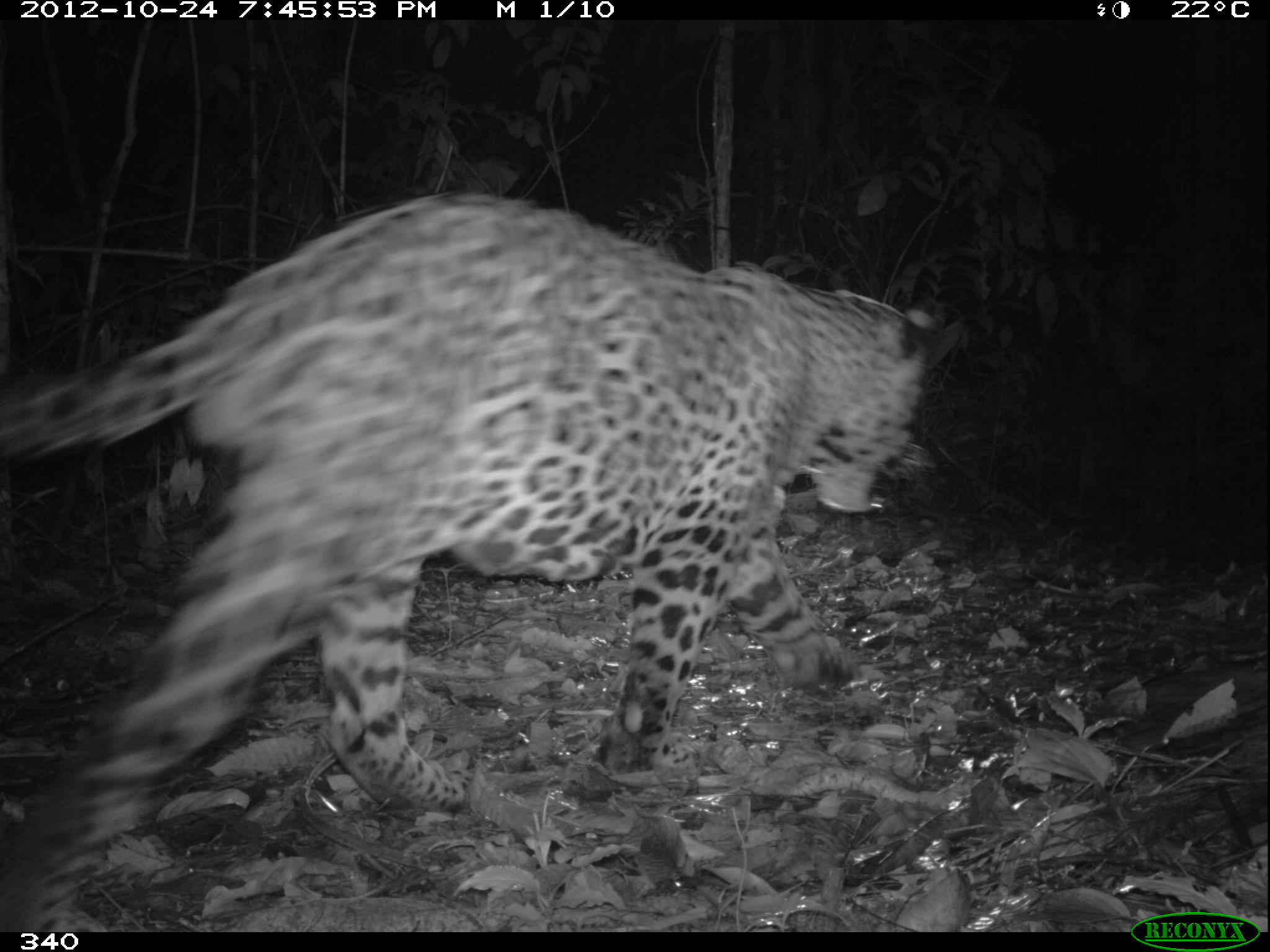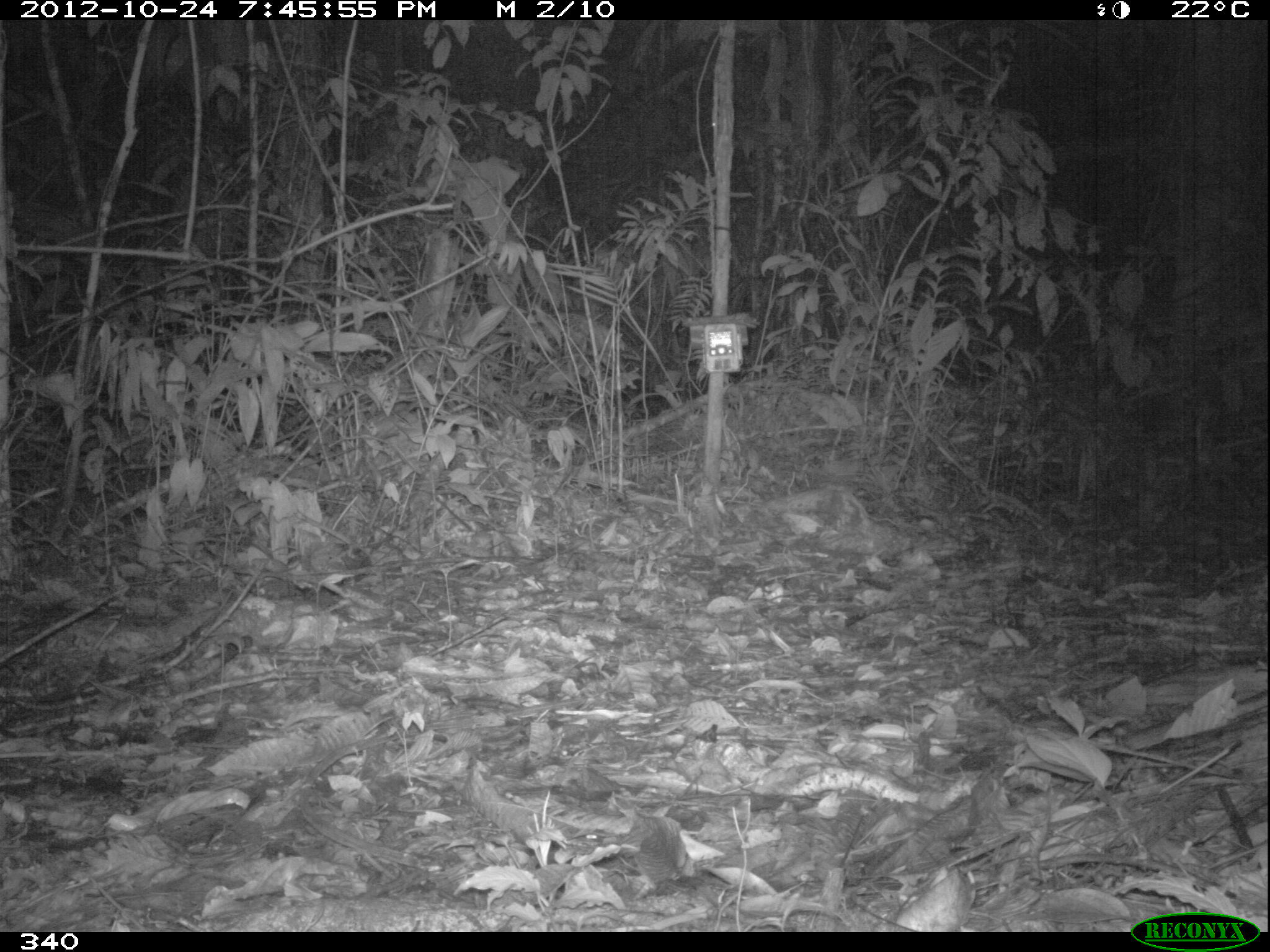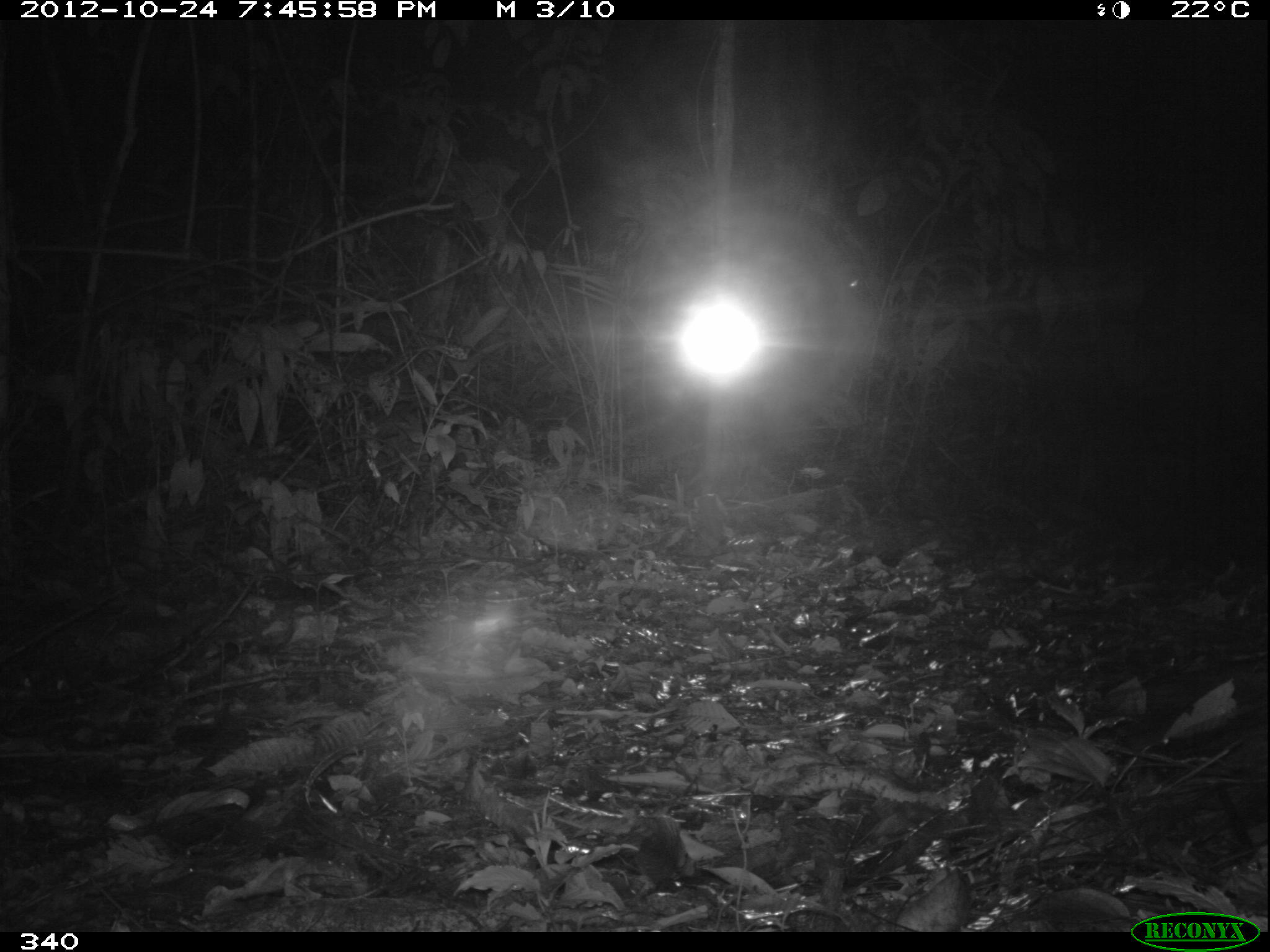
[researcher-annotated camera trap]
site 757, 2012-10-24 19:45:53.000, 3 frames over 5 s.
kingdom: Animalia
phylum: Chordata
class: Mammalia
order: Carnivora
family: Felidae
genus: Panthera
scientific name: Panthera onca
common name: jaguar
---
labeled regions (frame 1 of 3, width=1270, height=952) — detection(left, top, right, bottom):
panthera onca: detection(0, 191, 943, 932)